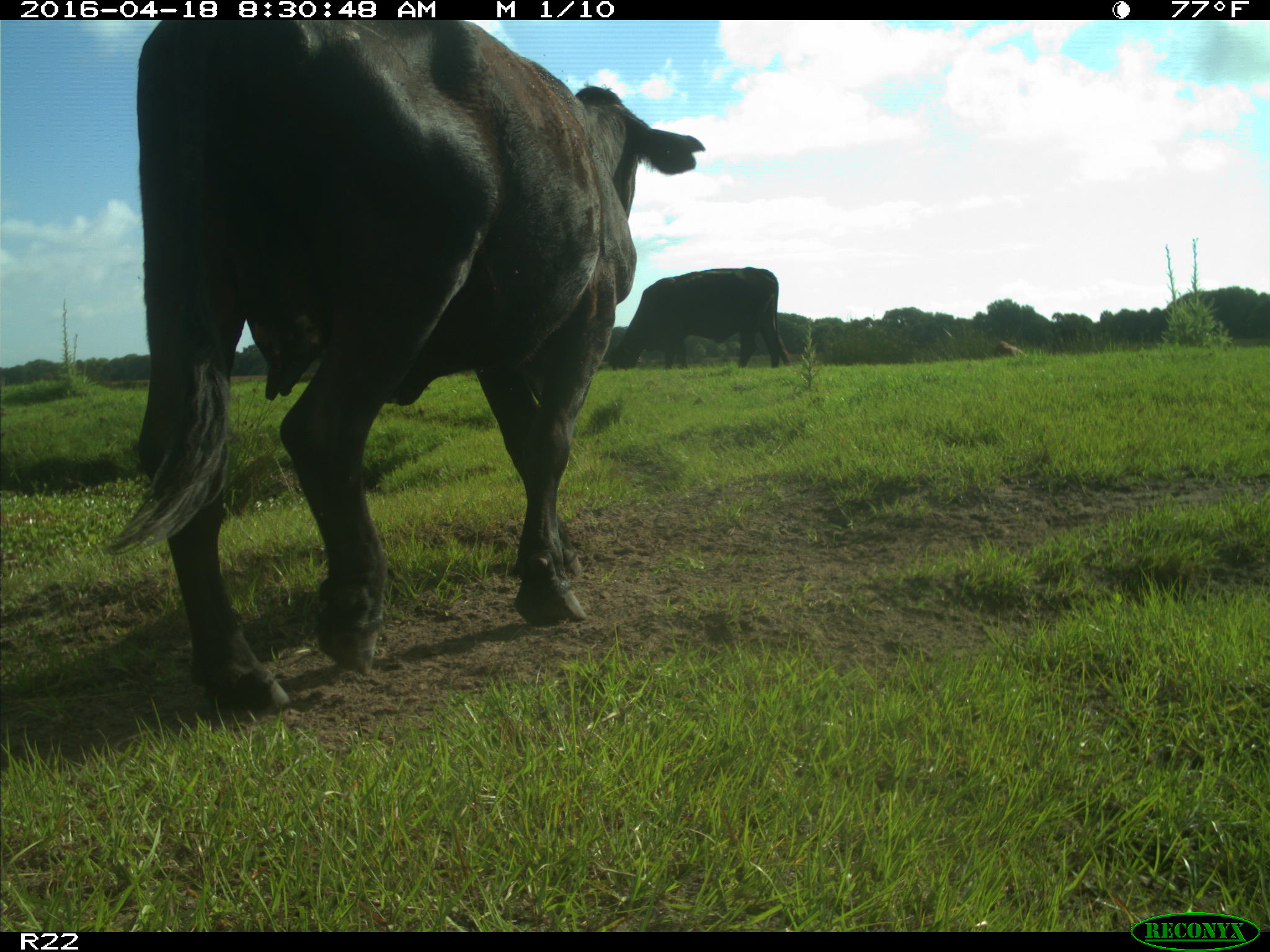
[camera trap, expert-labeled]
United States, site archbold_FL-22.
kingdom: Animalia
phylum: Chordata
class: Mammalia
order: Artiodactyla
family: Bovidae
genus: Bos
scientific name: Bos taurus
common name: domestic cow